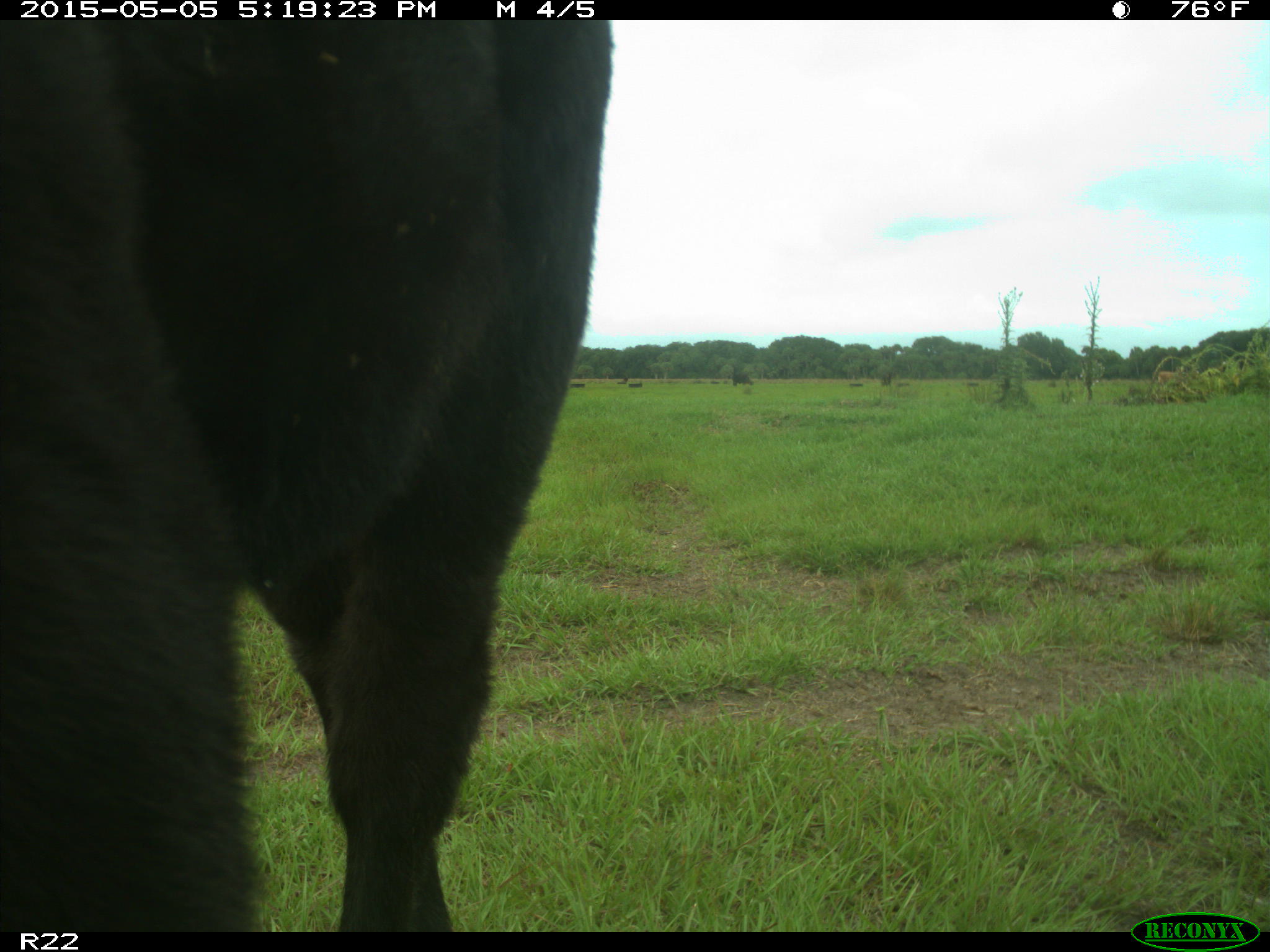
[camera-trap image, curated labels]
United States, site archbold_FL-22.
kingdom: Animalia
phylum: Chordata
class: Mammalia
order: Artiodactyla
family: Bovidae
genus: Bos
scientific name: Bos taurus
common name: domestic cow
Bos taurus (domestic cow).